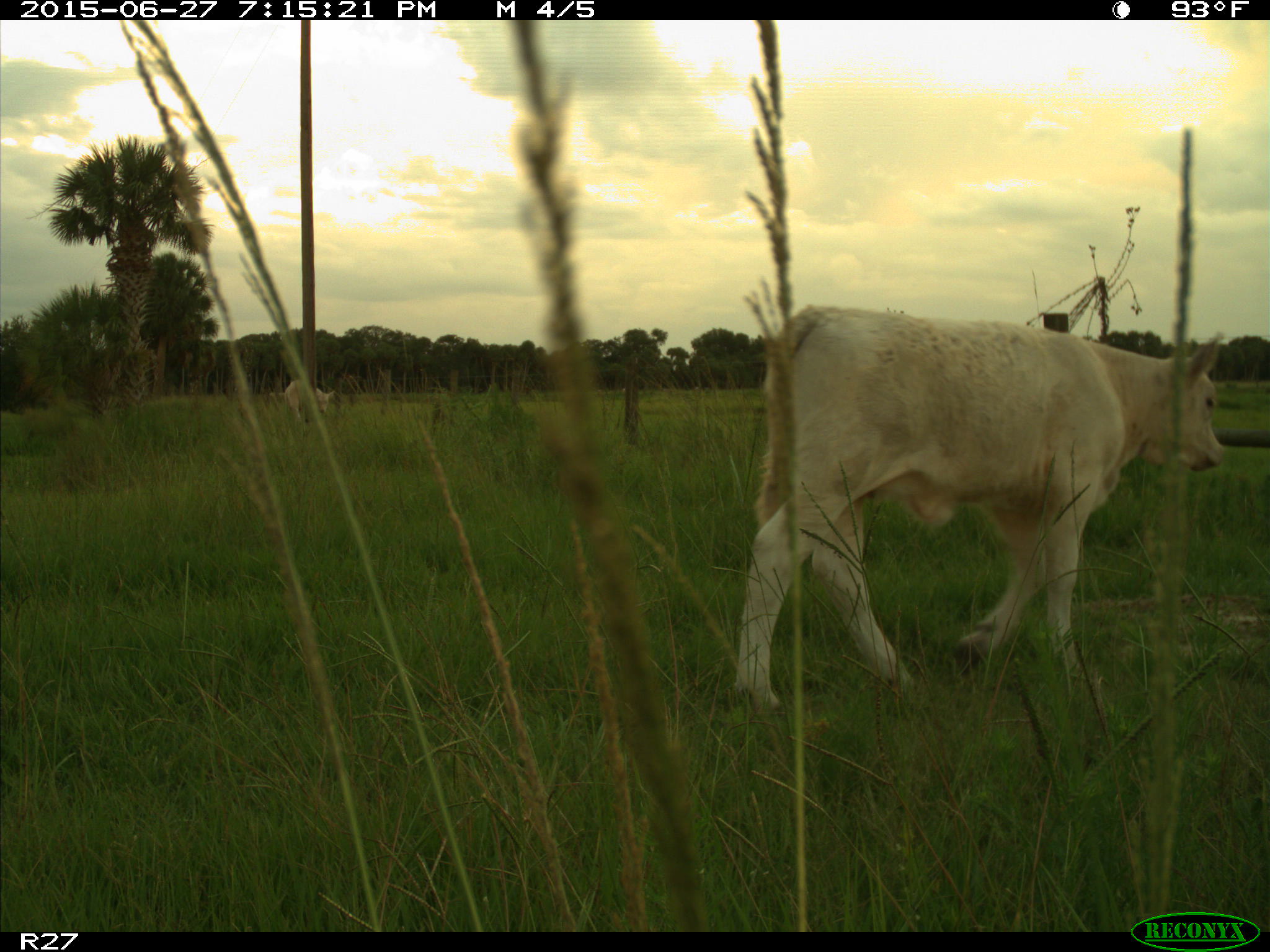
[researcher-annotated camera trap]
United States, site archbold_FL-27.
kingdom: Animalia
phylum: Chordata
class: Mammalia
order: Artiodactyla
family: Bovidae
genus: Bos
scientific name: Bos taurus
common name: domestic cow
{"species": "Bos taurus (domestic cow)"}